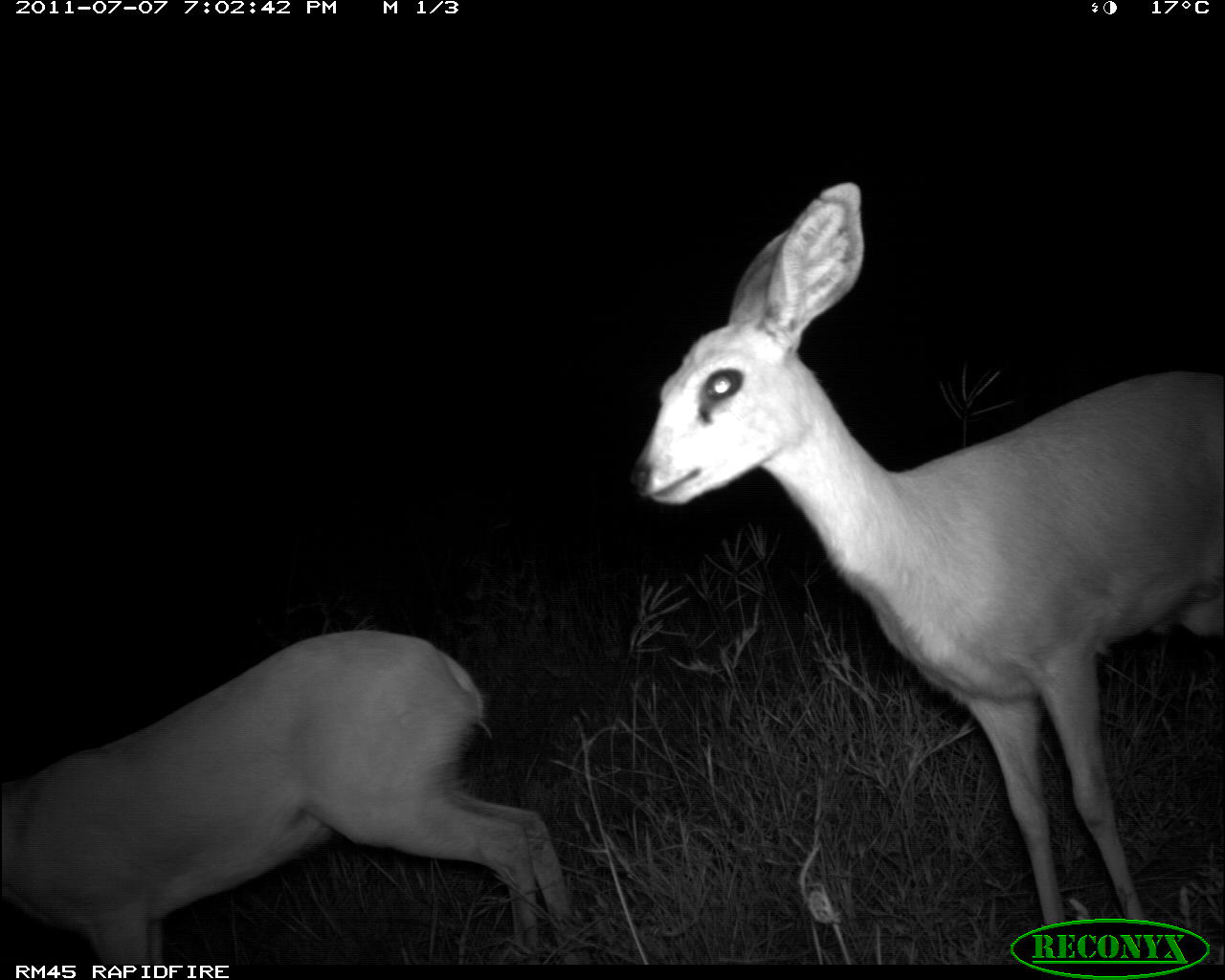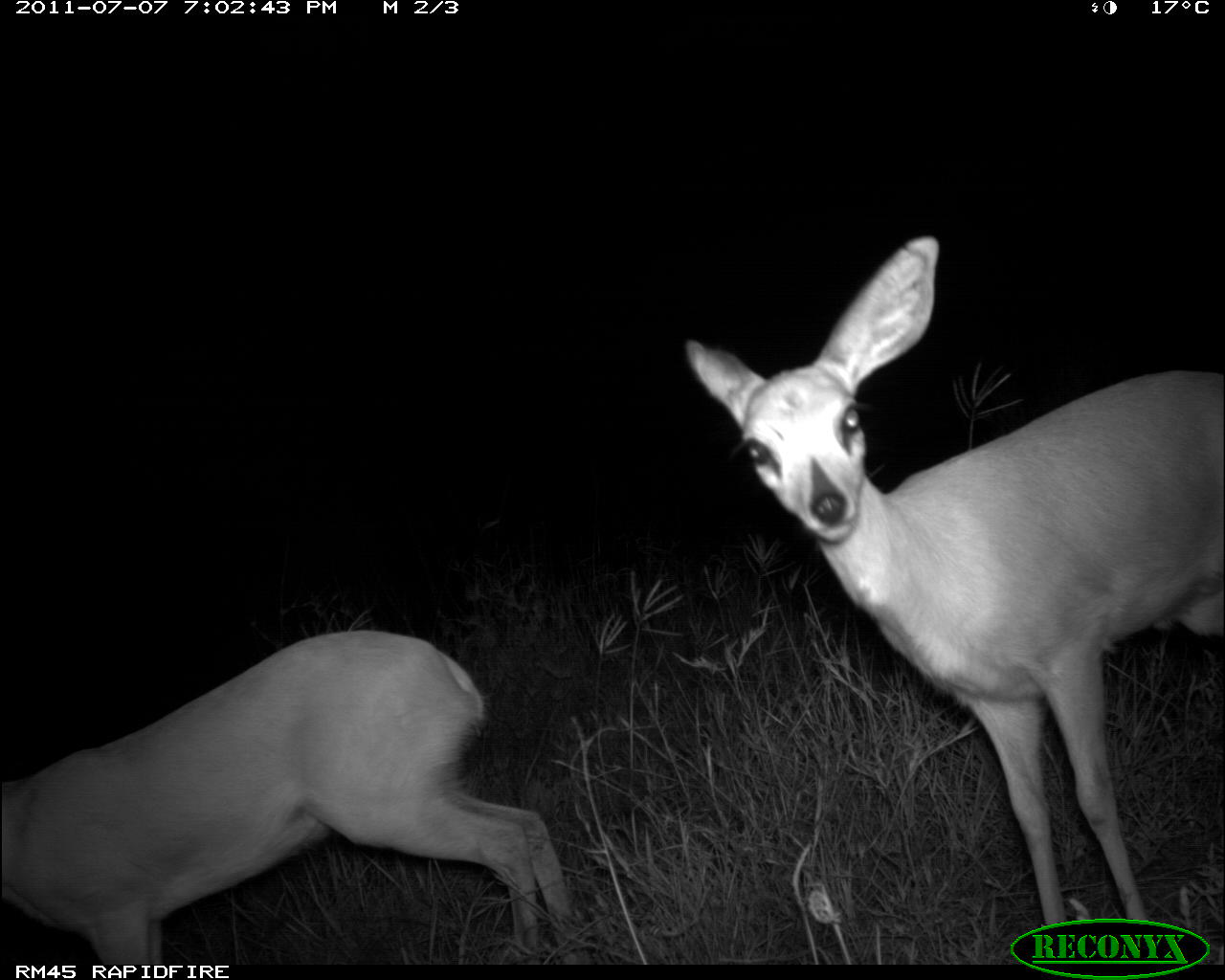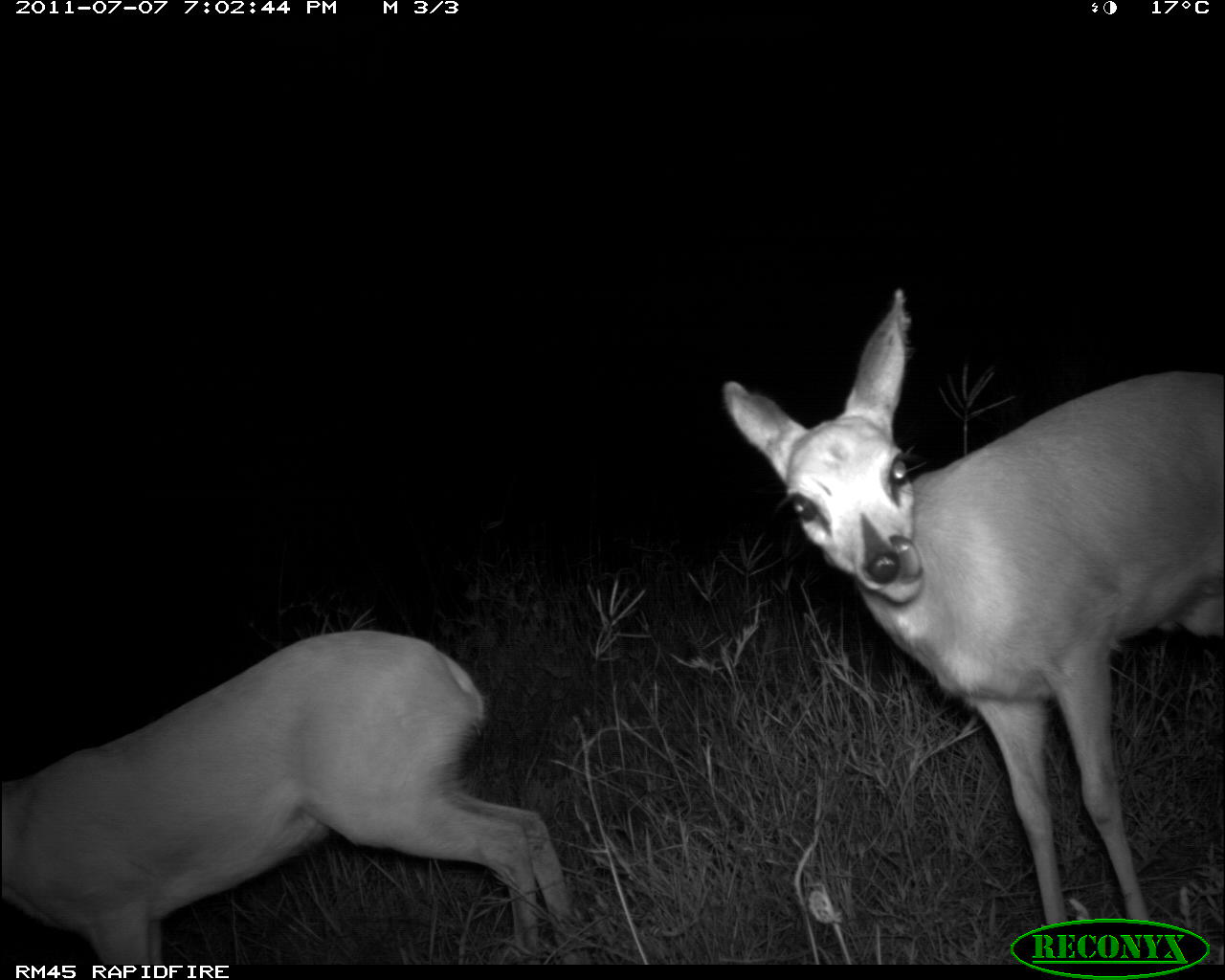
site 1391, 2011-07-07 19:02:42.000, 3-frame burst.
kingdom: Animalia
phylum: Chordata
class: Mammalia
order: Artiodactyla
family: Bovidae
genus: Raphicerus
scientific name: Raphicerus campestris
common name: steenbok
Raphicerus campestris (steenbok), count 2.